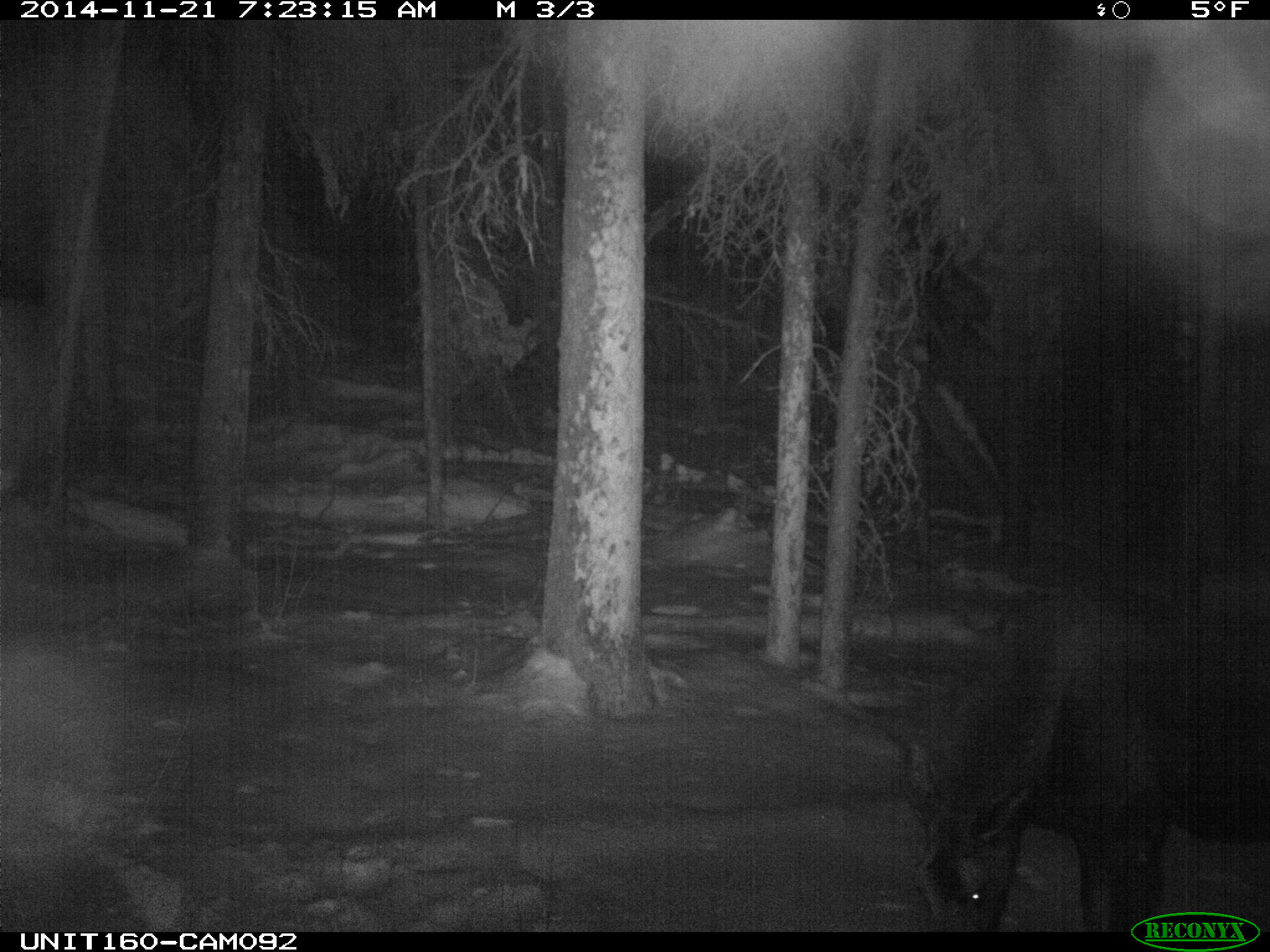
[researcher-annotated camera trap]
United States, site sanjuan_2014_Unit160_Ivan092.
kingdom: Animalia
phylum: Chordata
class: Mammalia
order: Artiodactyla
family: Cervidae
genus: Alces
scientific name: Alces alces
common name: moose